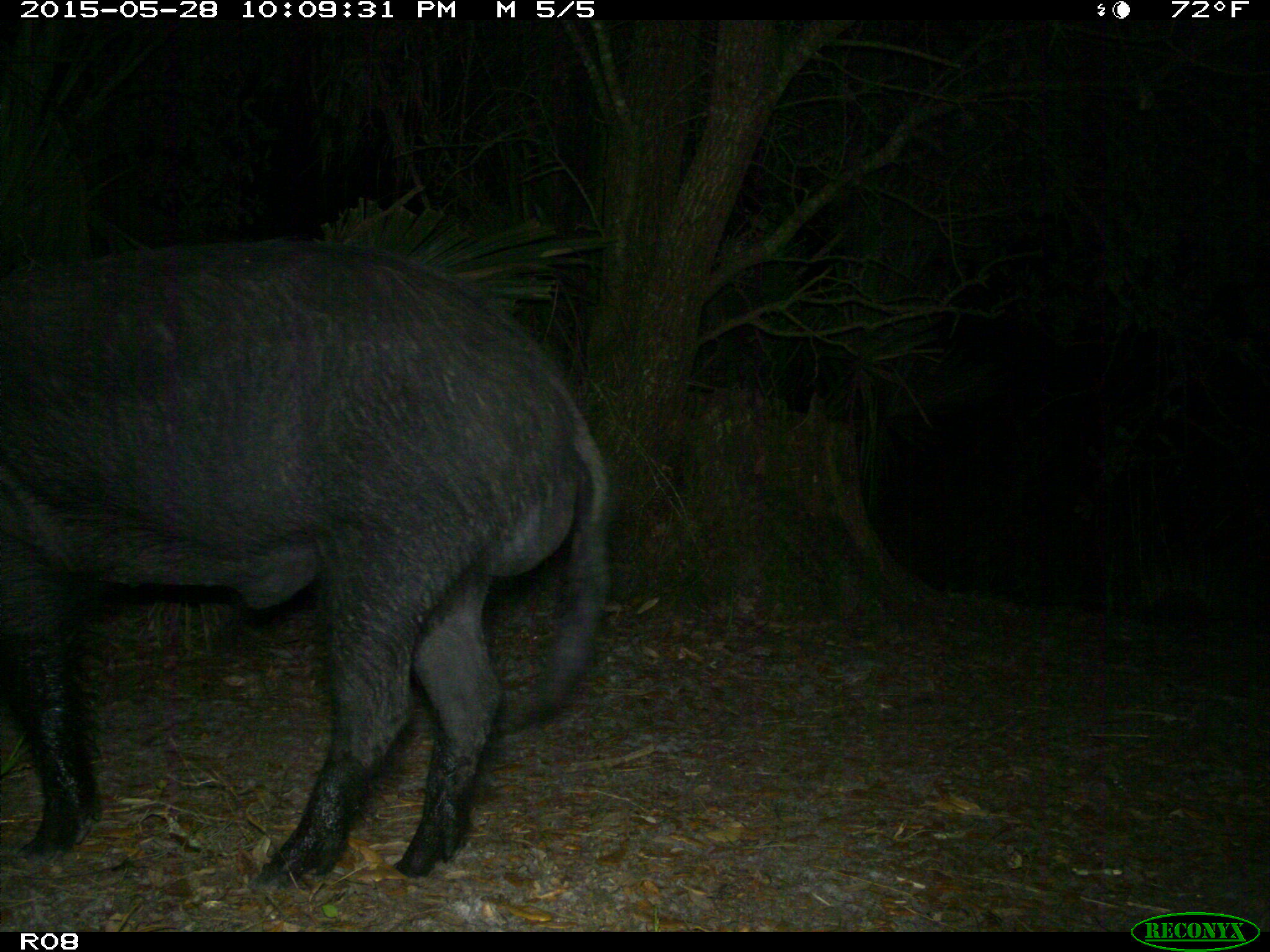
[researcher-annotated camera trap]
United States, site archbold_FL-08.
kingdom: Animalia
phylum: Chordata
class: Mammalia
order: Artiodactyla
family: Suidae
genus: Sus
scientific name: Sus scrofa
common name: wild boar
Sus scrofa (wild boar).